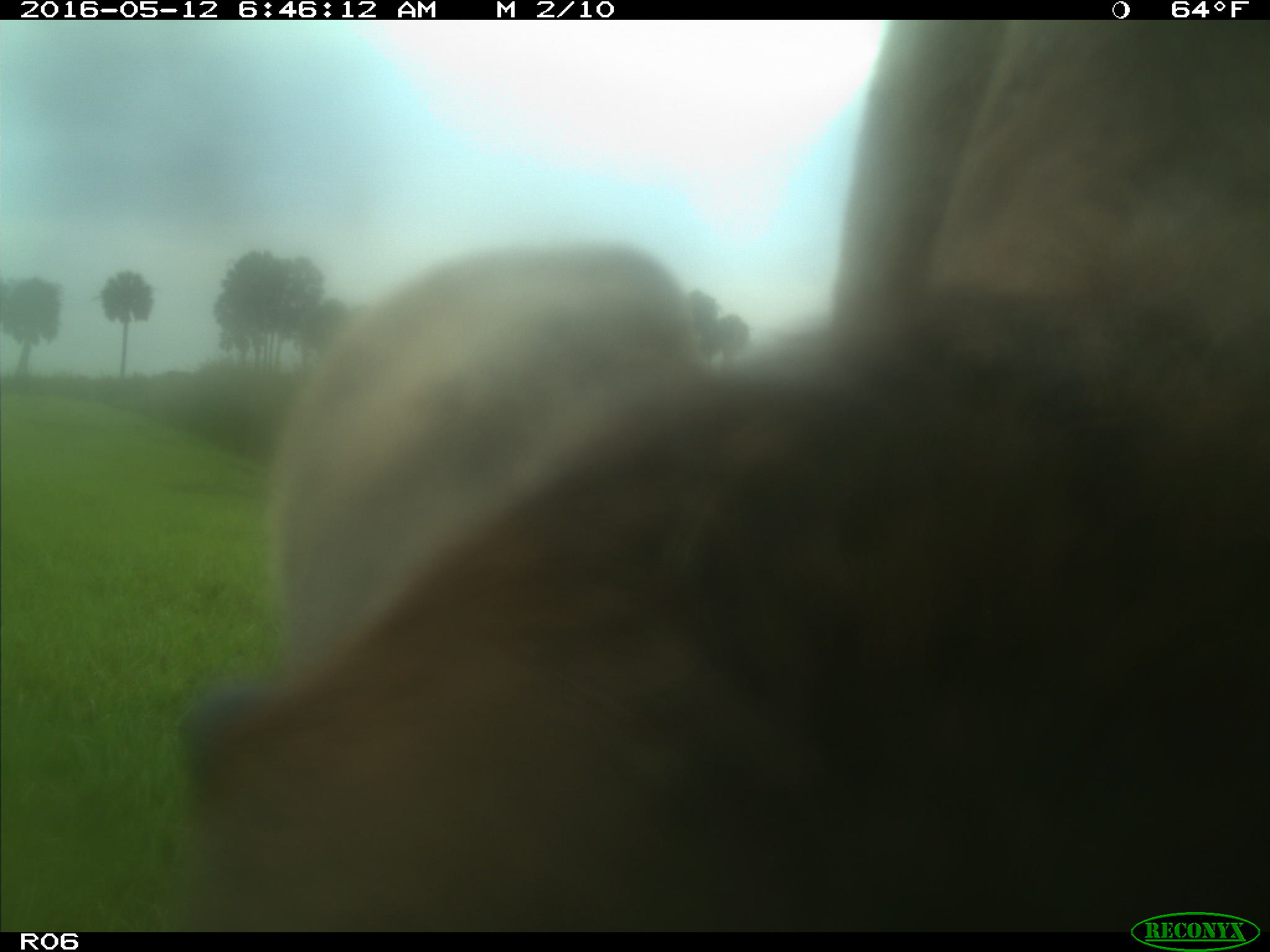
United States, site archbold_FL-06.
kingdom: Animalia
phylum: Chordata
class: Mammalia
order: Artiodactyla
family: Bovidae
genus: Bos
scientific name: Bos taurus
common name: domestic cow